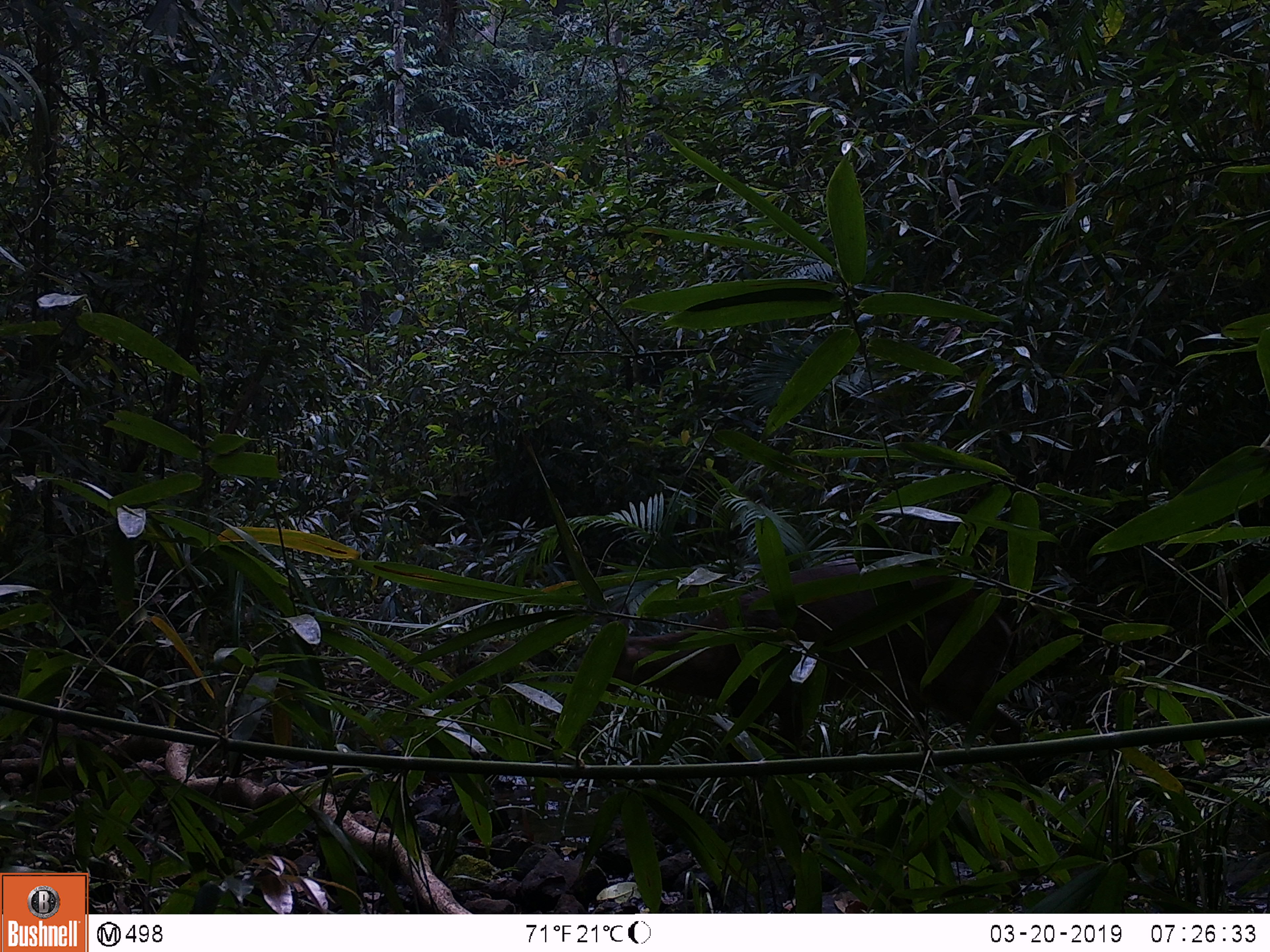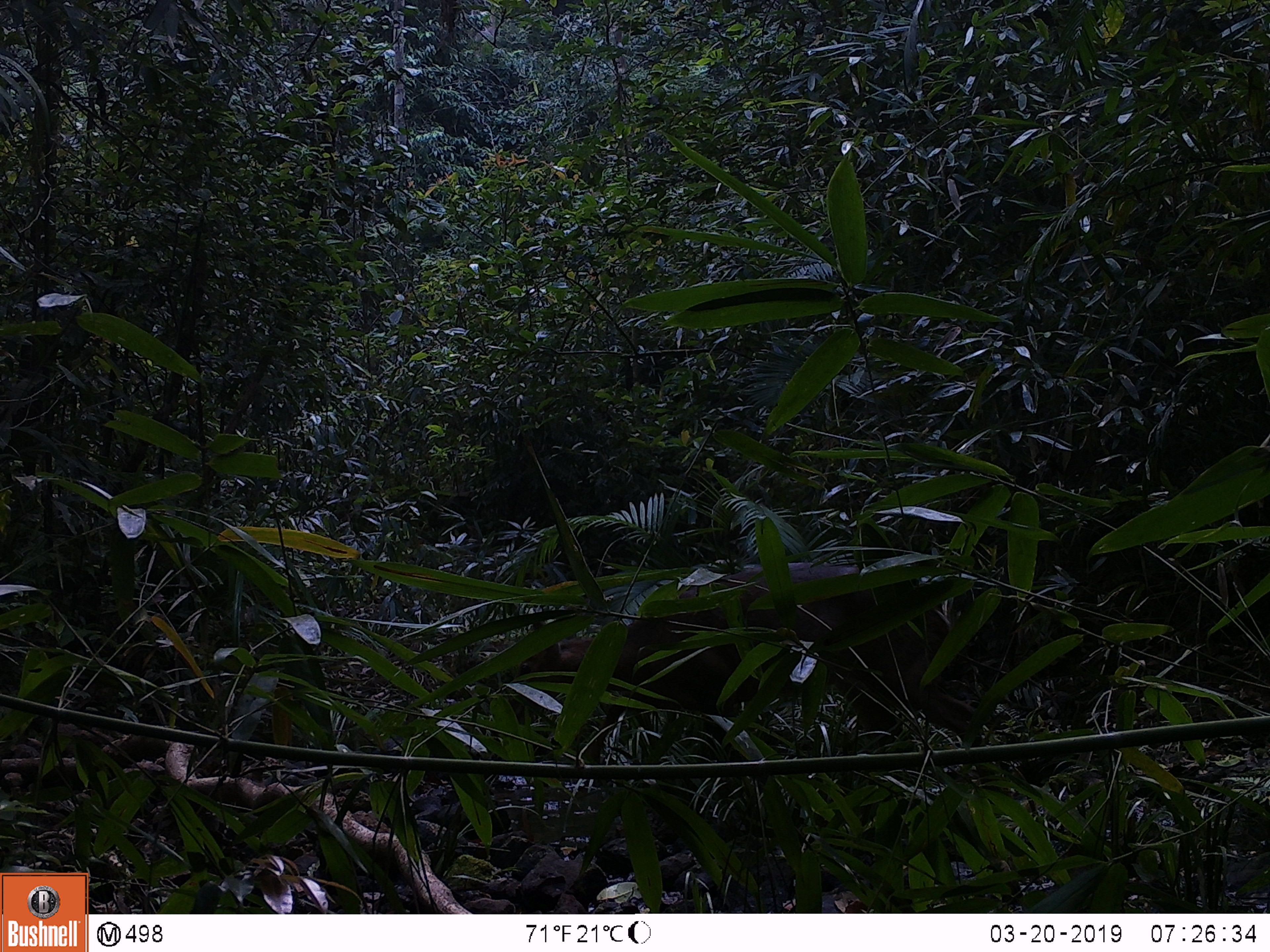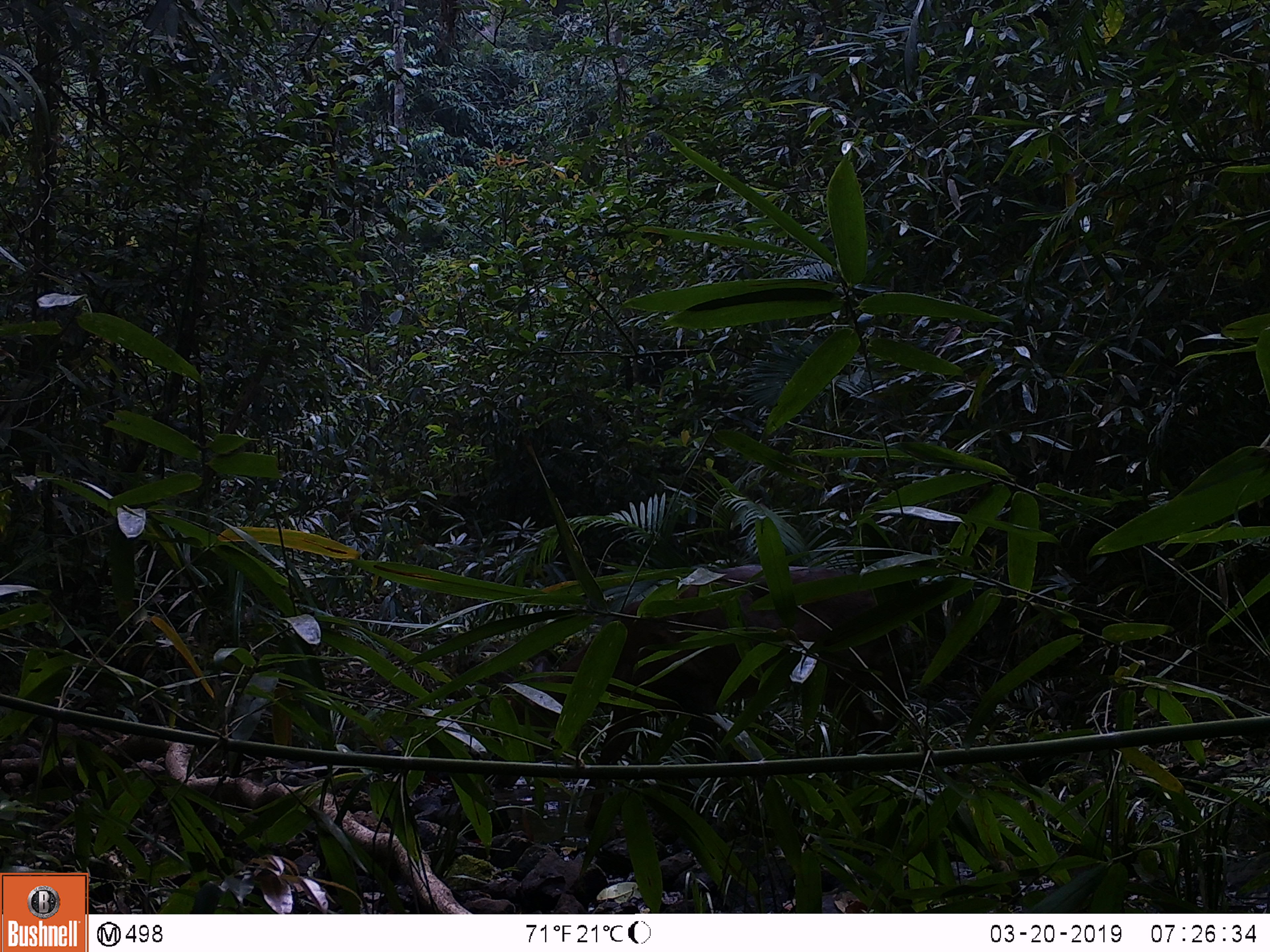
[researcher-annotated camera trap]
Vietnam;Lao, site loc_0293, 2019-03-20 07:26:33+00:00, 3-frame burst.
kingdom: Animalia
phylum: Chordata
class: Mammalia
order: Artiodactyla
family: Cervidae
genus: Muntiacus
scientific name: Muntiacus rooseveltorum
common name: roosevelt's muntjac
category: roosevelts muntjac group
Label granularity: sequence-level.